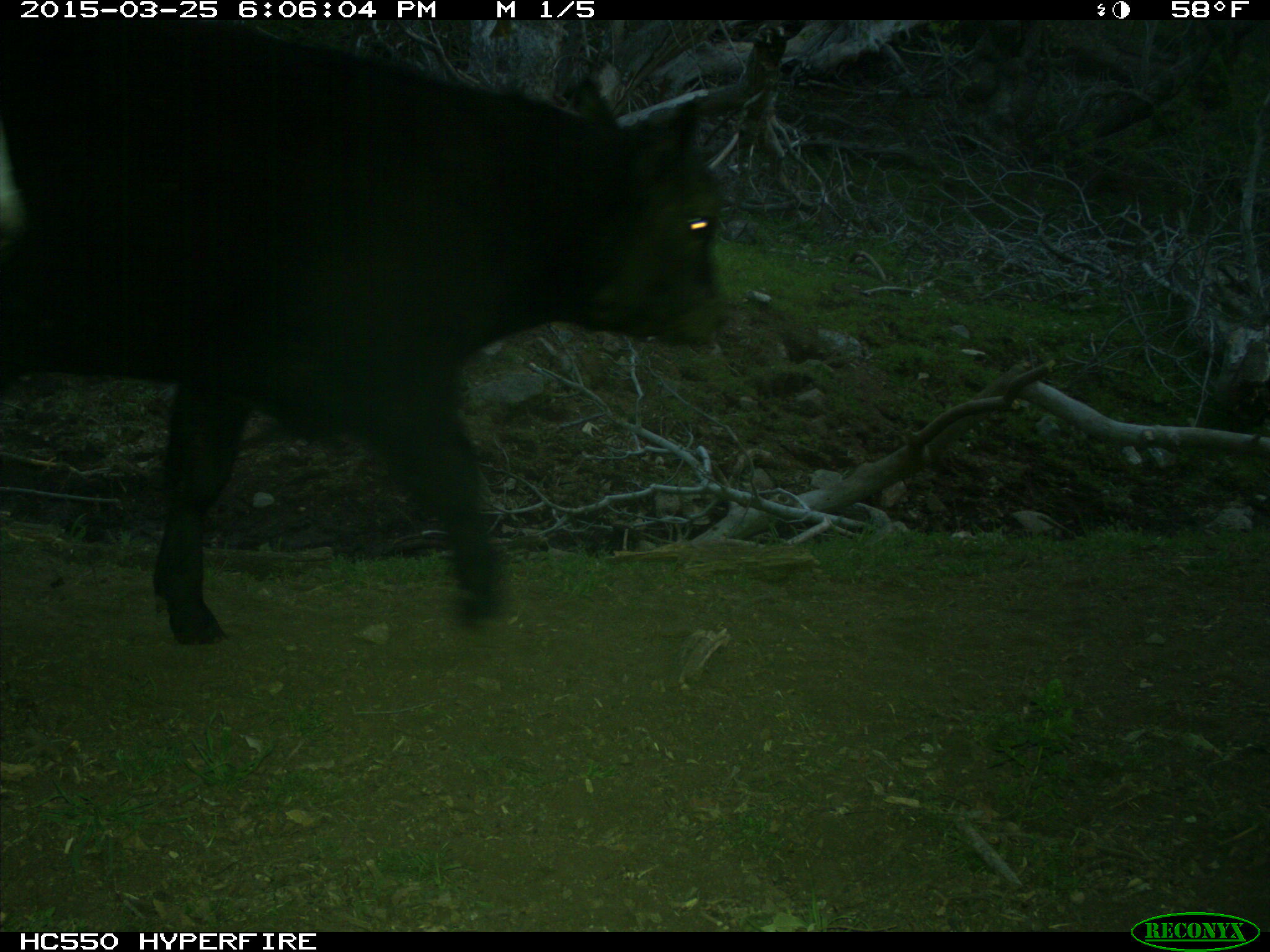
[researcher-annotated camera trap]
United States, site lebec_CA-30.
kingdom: Animalia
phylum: Chordata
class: Mammalia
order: Artiodactyla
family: Bovidae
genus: Bos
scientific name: Bos taurus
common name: domestic cow